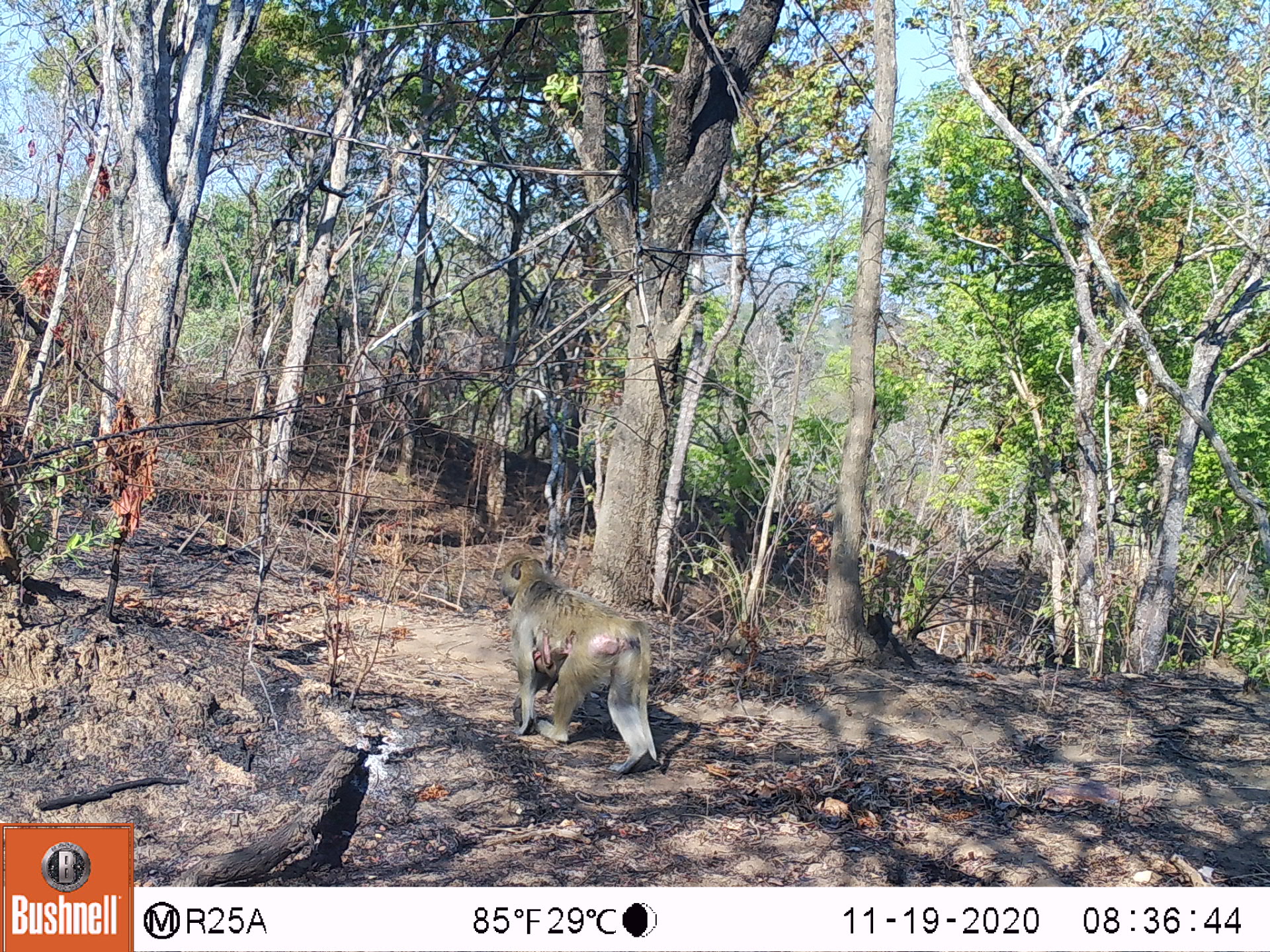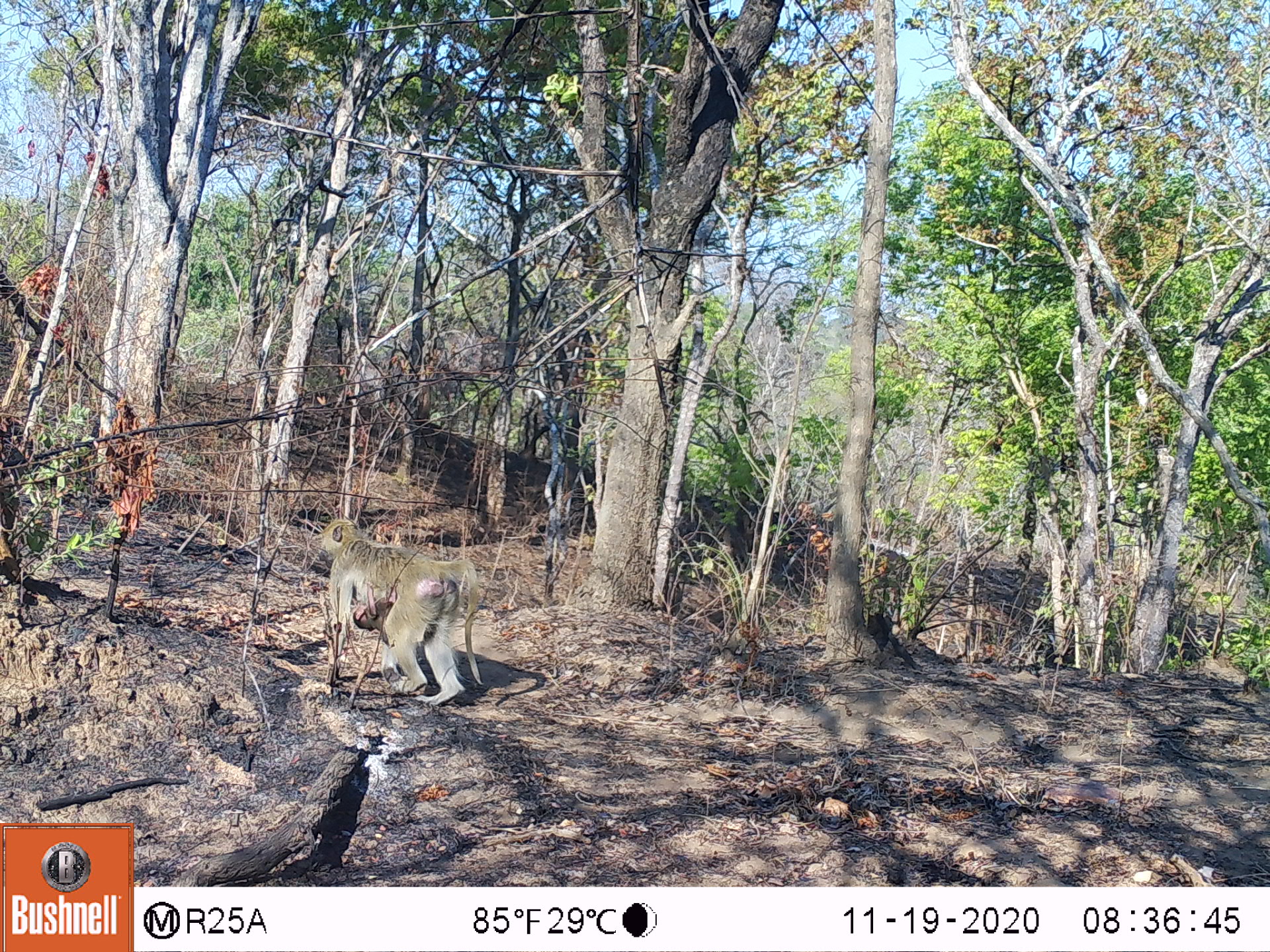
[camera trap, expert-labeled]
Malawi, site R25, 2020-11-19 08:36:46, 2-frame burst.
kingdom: Animalia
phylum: Chordata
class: Mammalia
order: Primates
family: Cercopithecidae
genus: Papio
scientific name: Papio cynocephalus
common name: yellow baboon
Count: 1.